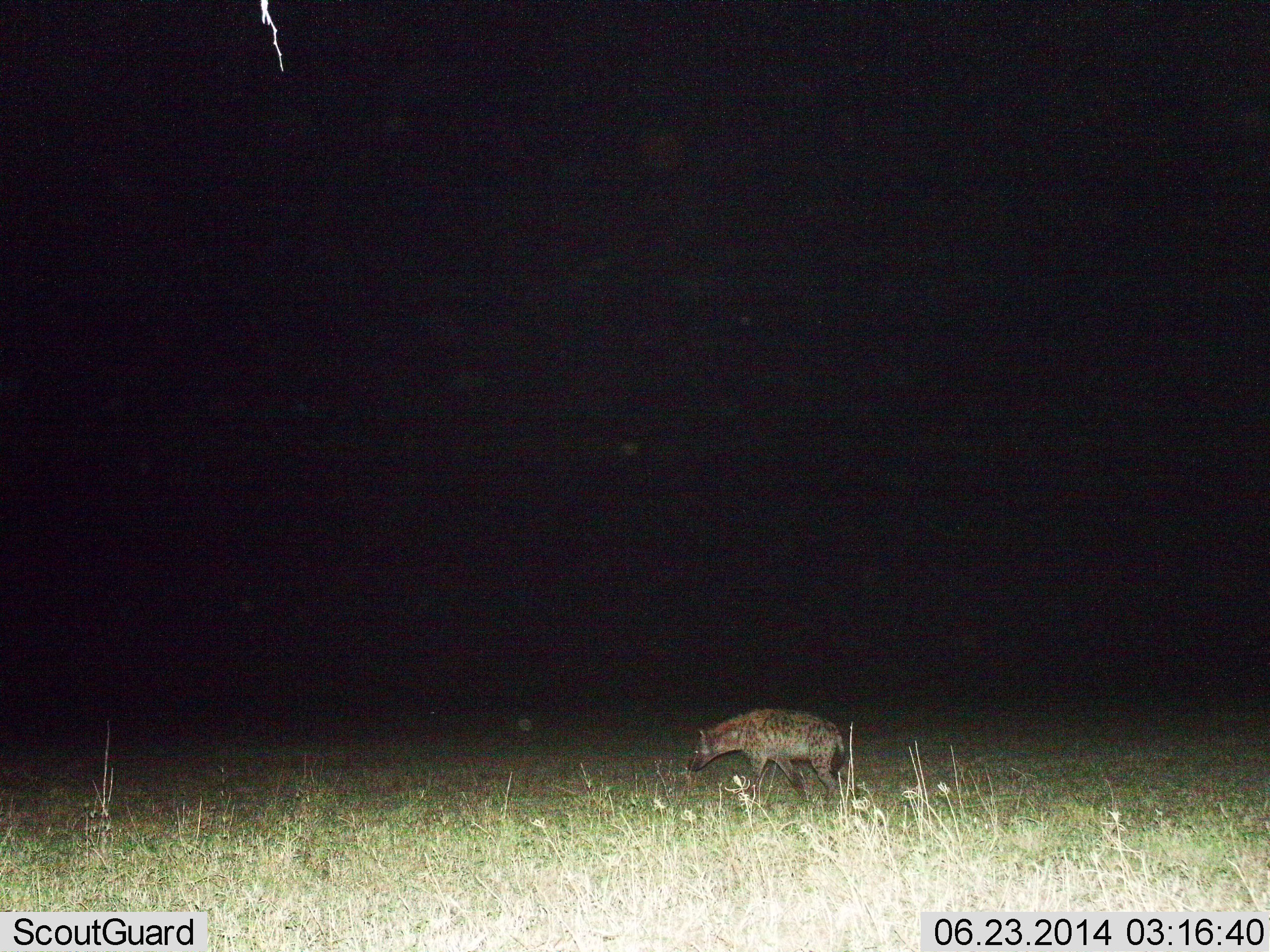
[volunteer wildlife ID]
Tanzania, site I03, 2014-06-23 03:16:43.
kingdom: Animalia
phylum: Chordata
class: Mammalia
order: Carnivora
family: Hyaenidae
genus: Crocuta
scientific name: Crocuta crocuta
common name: spotted hyena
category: hyenaspotted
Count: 1.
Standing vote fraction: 20%.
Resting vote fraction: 0%.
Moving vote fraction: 80%.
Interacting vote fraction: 0%.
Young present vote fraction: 0%.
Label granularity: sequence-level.